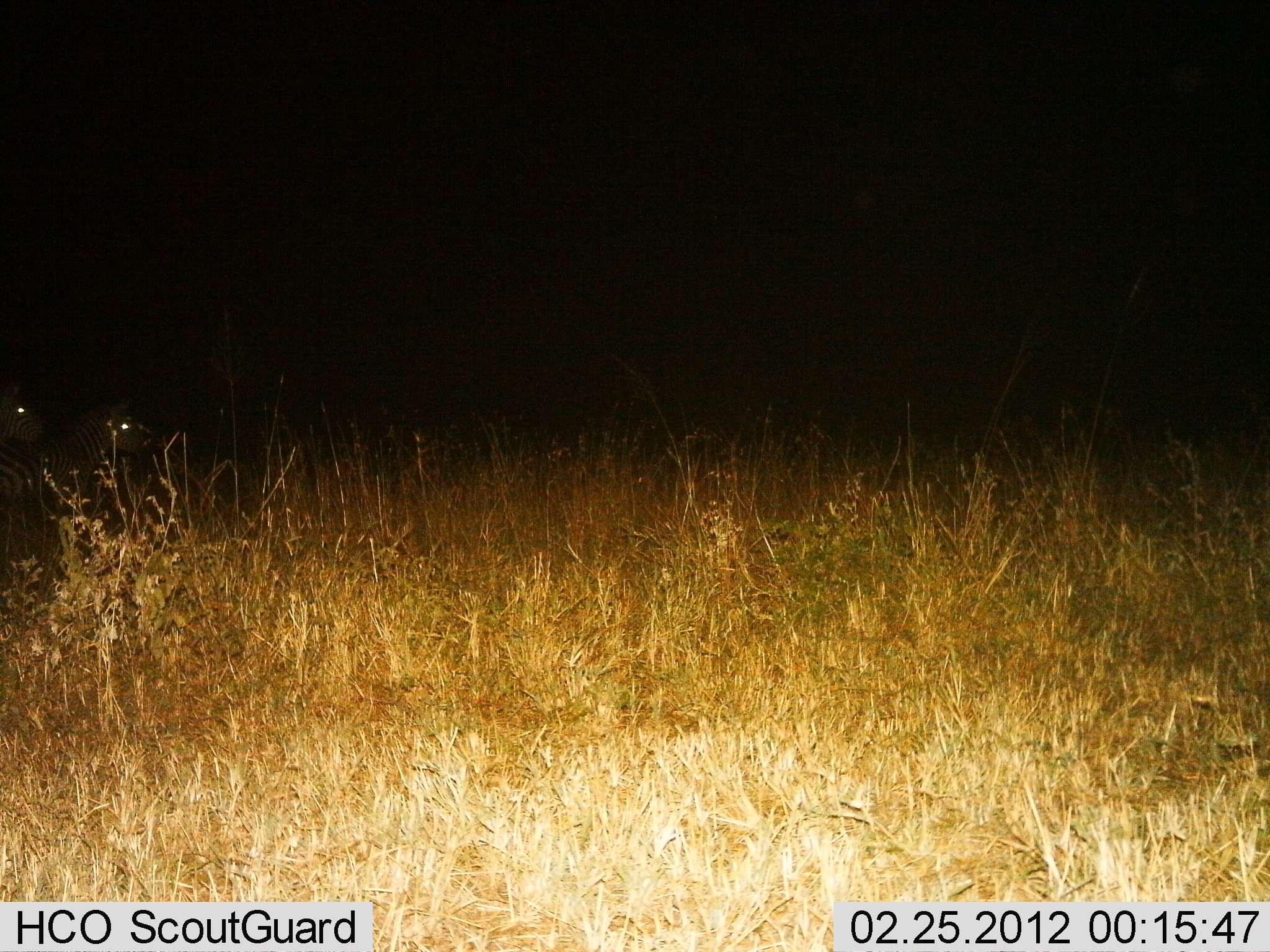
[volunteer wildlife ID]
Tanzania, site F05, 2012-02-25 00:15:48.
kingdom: Animalia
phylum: Chordata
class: Mammalia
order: Perissodactyla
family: Equidae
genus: Equus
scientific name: Equus quagga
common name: plains zebra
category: zebra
Zebra (plains zebra) (Equus quagga), count 2. Behavior (volunteer vote fractions): standing 78%, resting 22%, moving 0%, interacting 0%. Young present (vote fraction): 0%. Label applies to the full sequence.